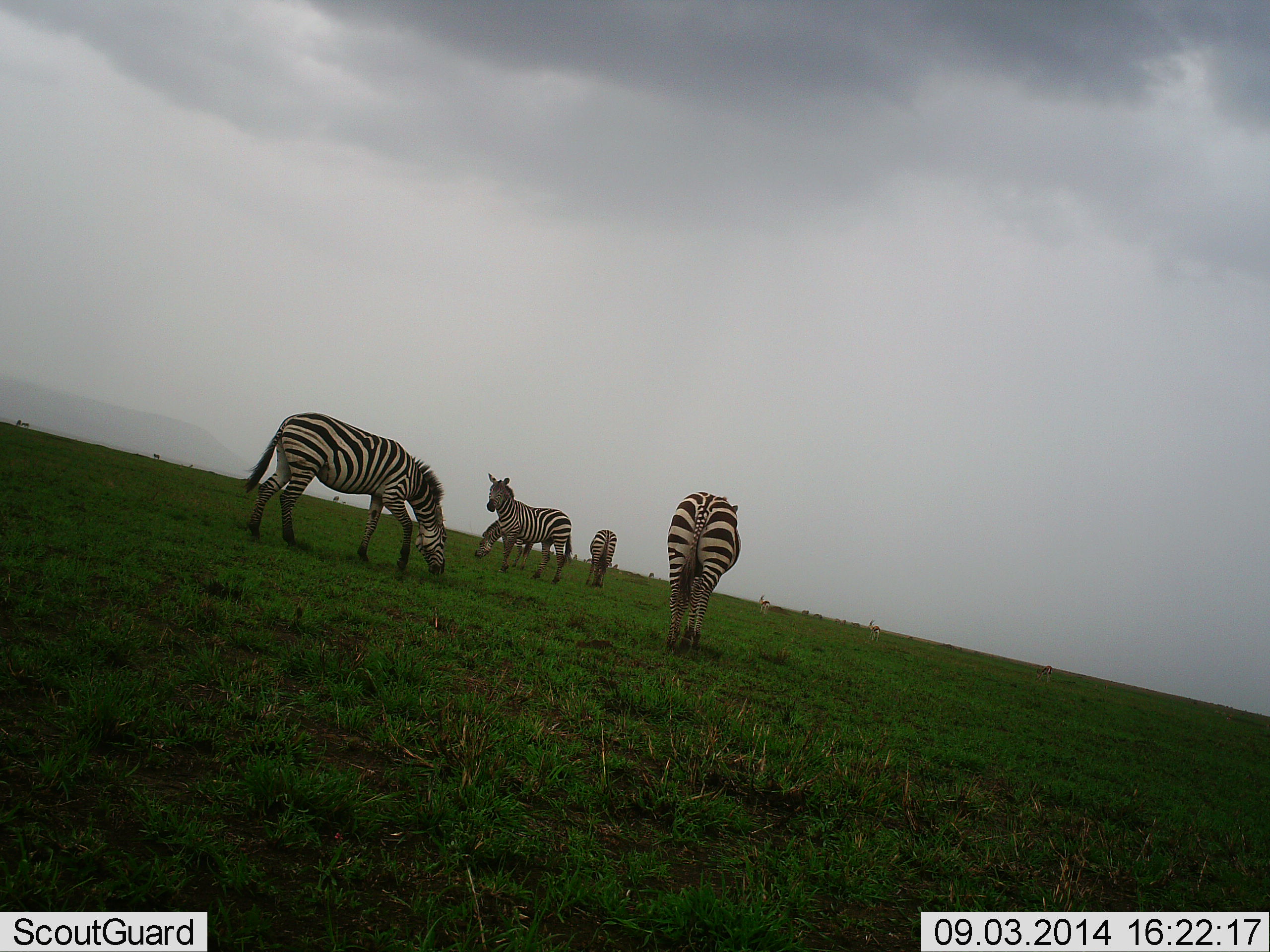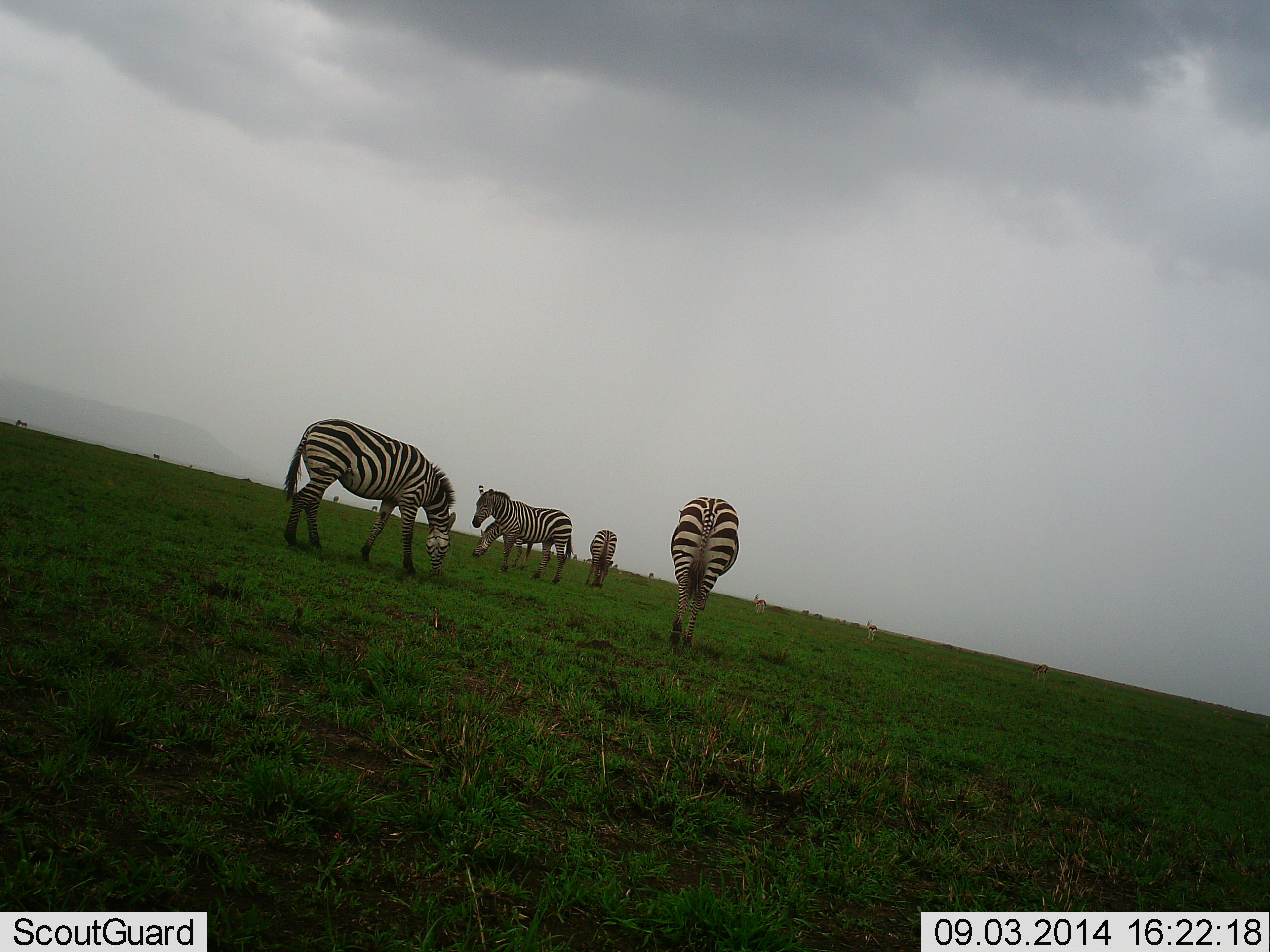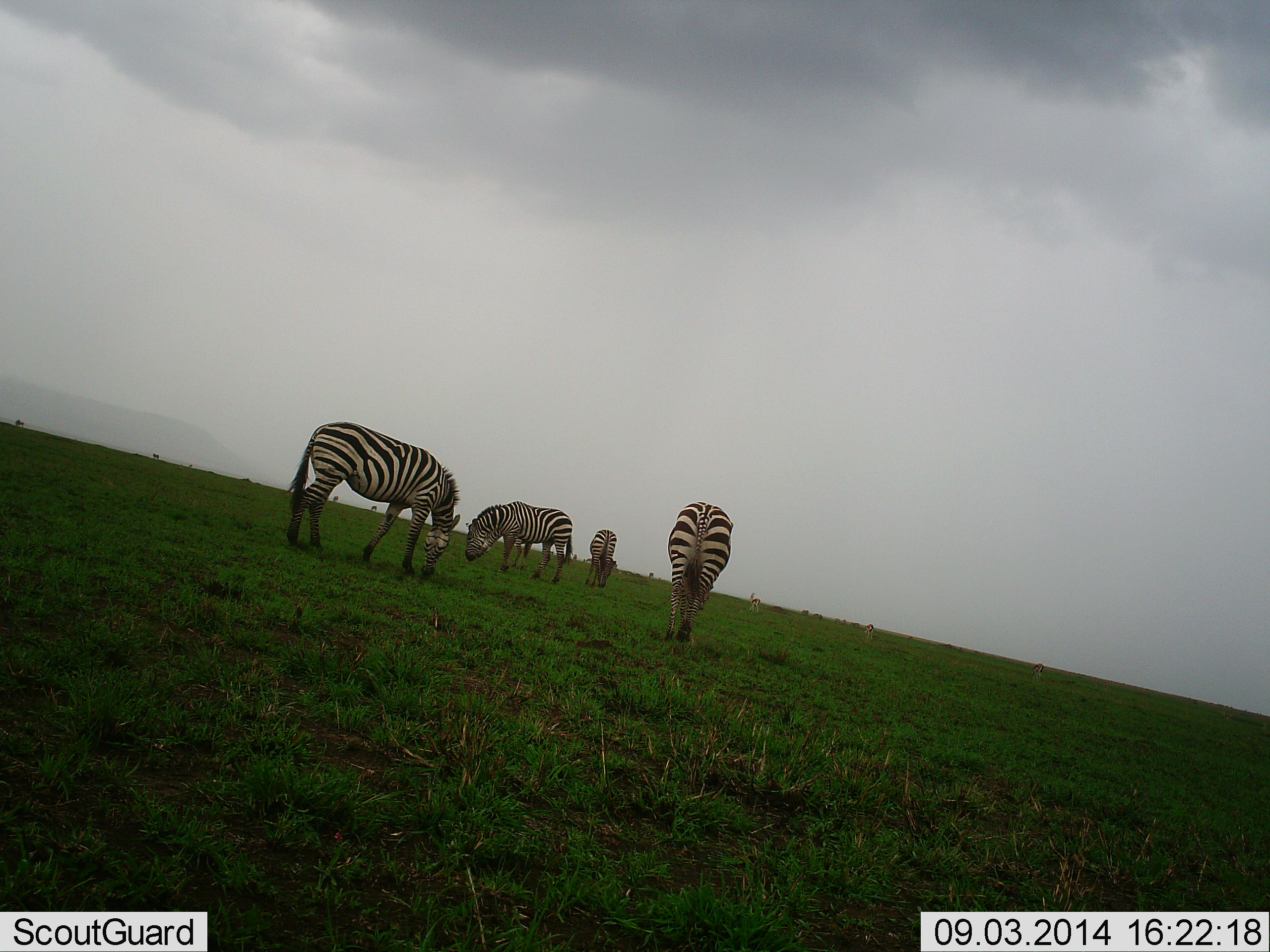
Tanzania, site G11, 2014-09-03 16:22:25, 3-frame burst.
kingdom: Animalia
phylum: Chordata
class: Mammalia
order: Perissodactyla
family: Equidae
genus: Equus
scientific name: Equus quagga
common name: plains zebra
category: zebra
Zebra (plains zebra) (Equus quagga), count 5. Behavior (volunteer vote fractions): standing 23%, resting 0%, moving 15%, interacting 0%. Young present (vote fraction): 0%. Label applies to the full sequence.